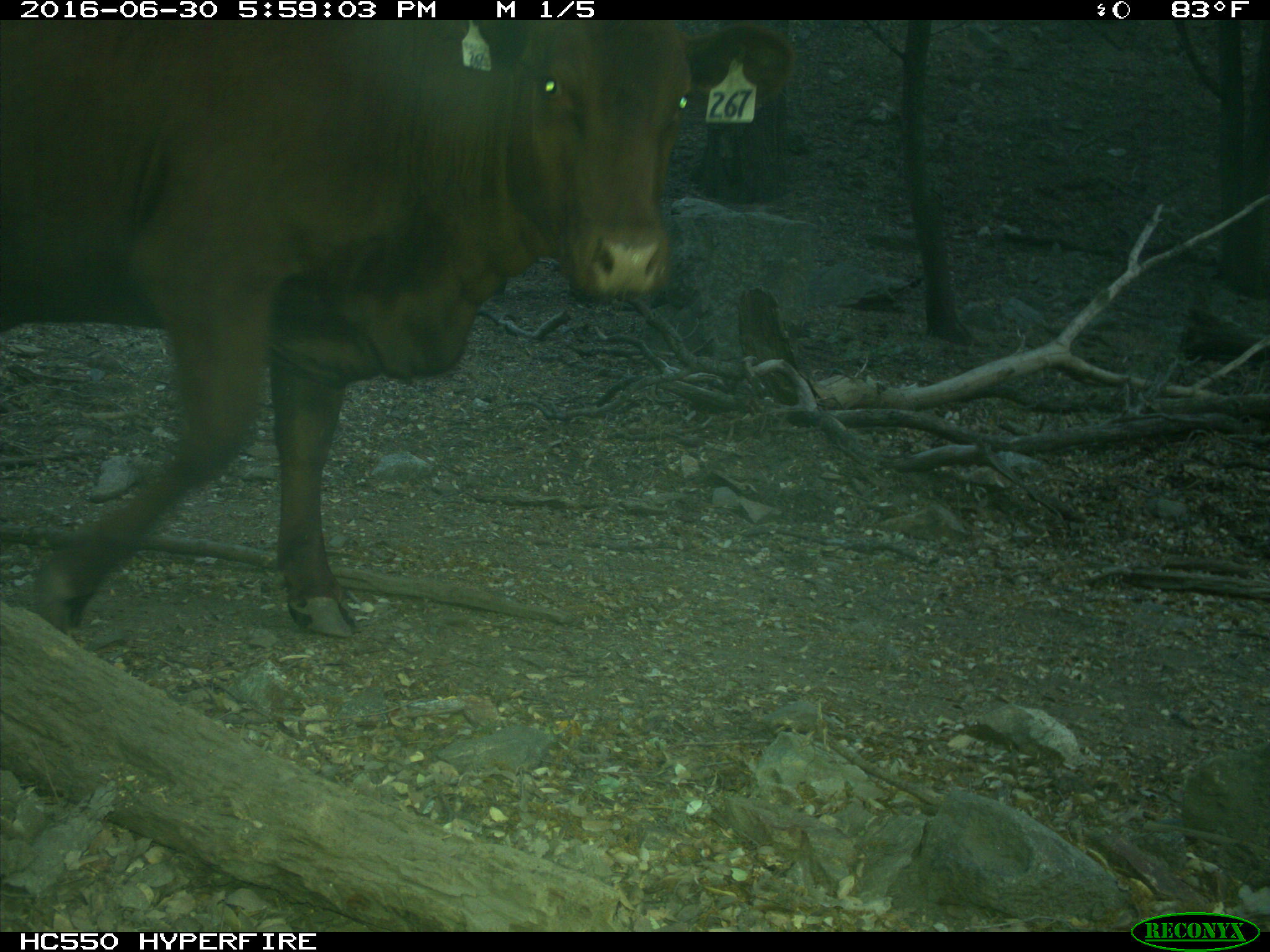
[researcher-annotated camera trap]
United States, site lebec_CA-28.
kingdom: Animalia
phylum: Chordata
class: Mammalia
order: Artiodactyla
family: Bovidae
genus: Bos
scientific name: Bos taurus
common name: domestic cow